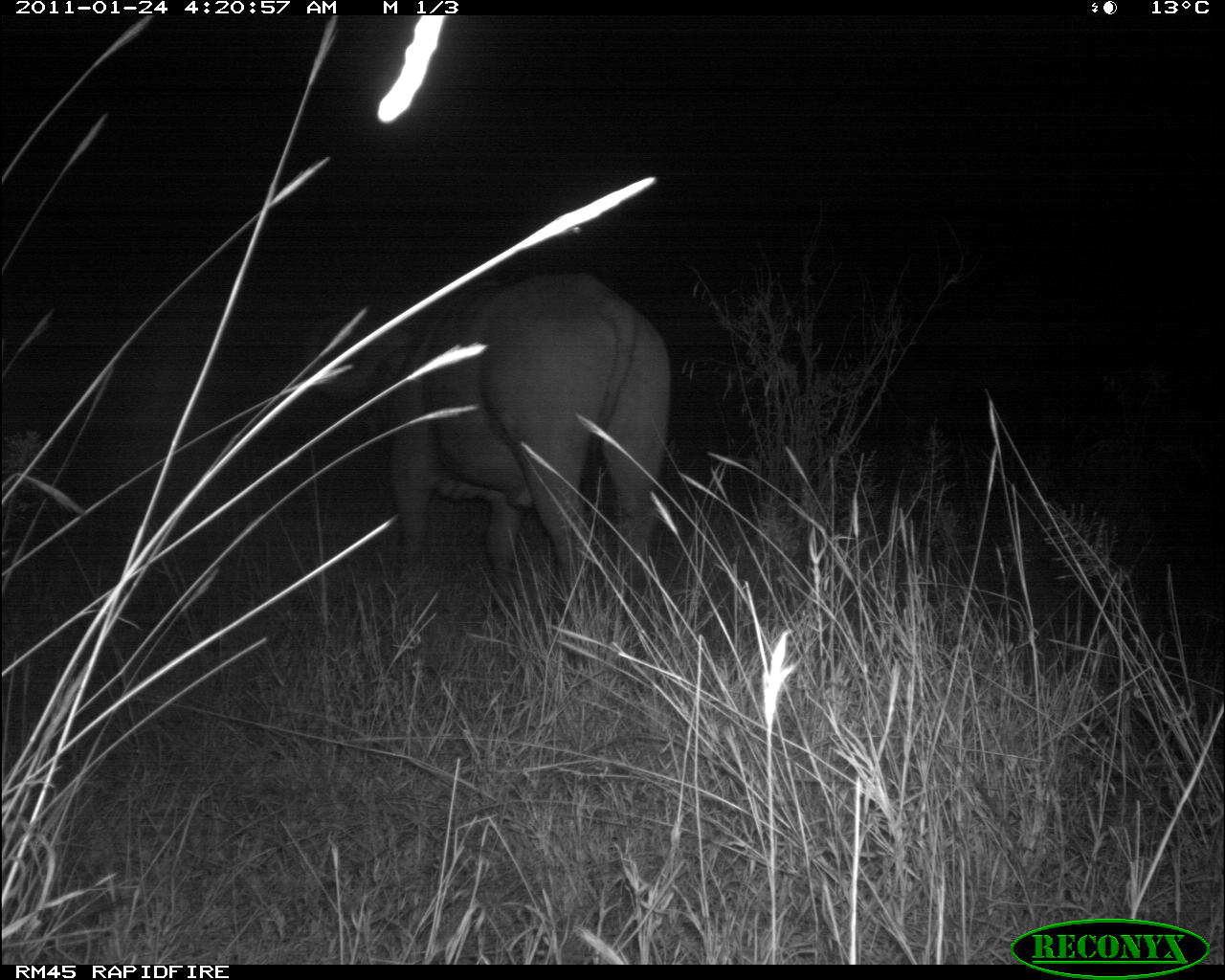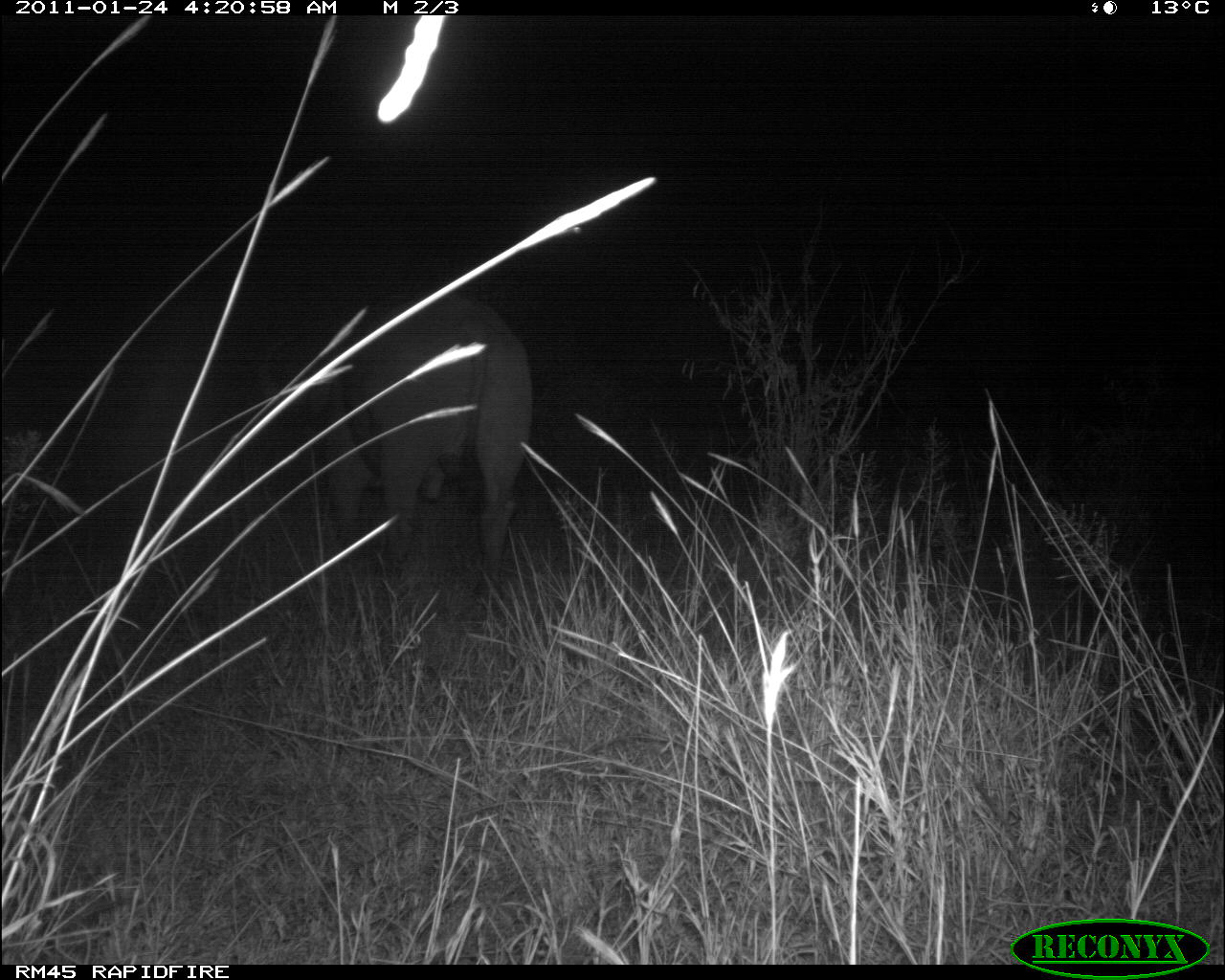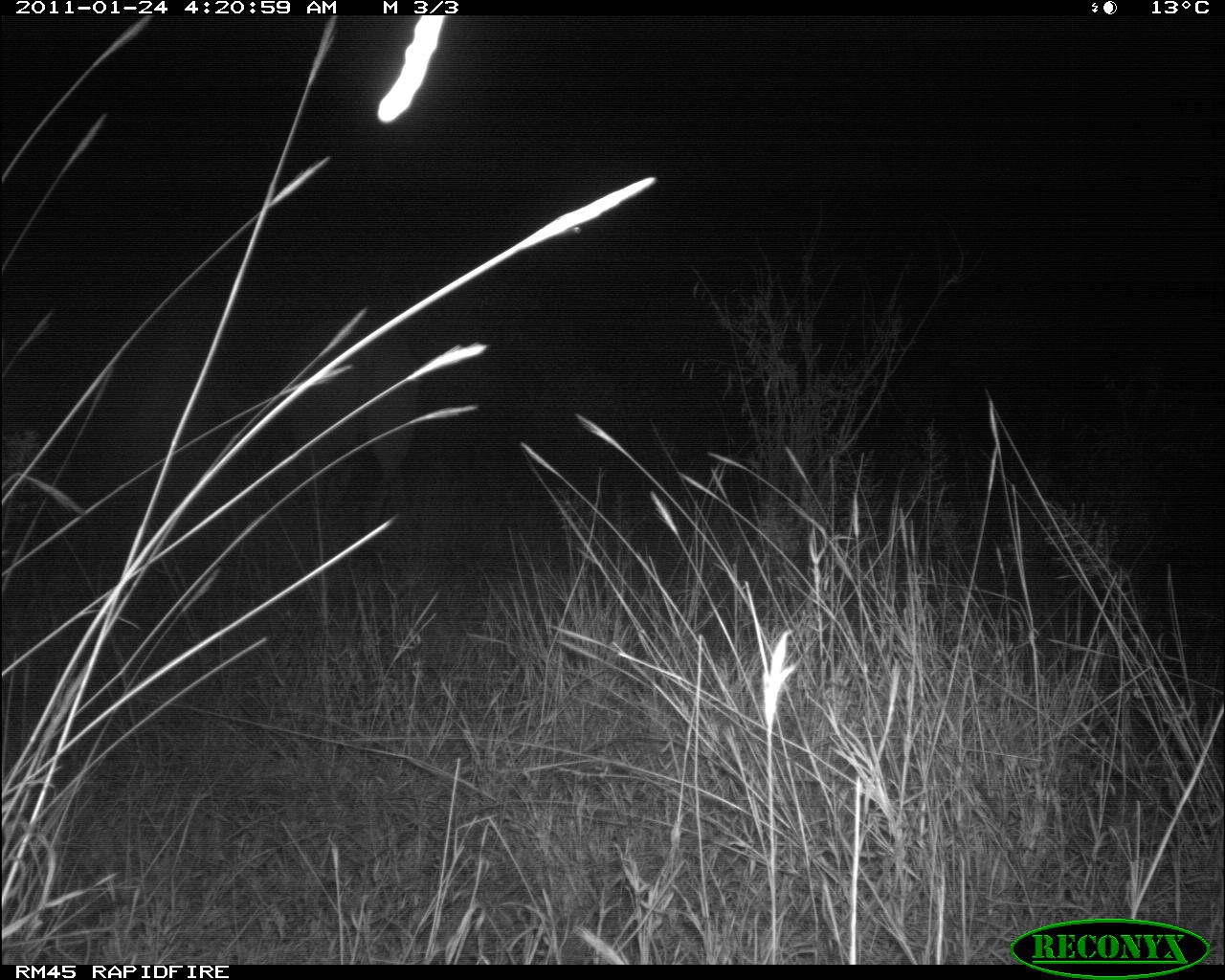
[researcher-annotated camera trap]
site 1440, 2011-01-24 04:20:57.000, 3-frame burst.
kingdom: Animalia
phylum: Chordata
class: Mammalia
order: Artiodactyla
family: Bovidae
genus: Syncerus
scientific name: Syncerus caffer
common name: african buffalo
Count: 1.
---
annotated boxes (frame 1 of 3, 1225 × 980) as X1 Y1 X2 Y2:
syncerus caffer: 298 267 675 614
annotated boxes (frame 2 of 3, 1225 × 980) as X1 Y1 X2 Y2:
syncerus caffer: 252 286 535 607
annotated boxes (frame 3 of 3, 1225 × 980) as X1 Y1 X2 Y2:
syncerus caffer: 261 313 422 547